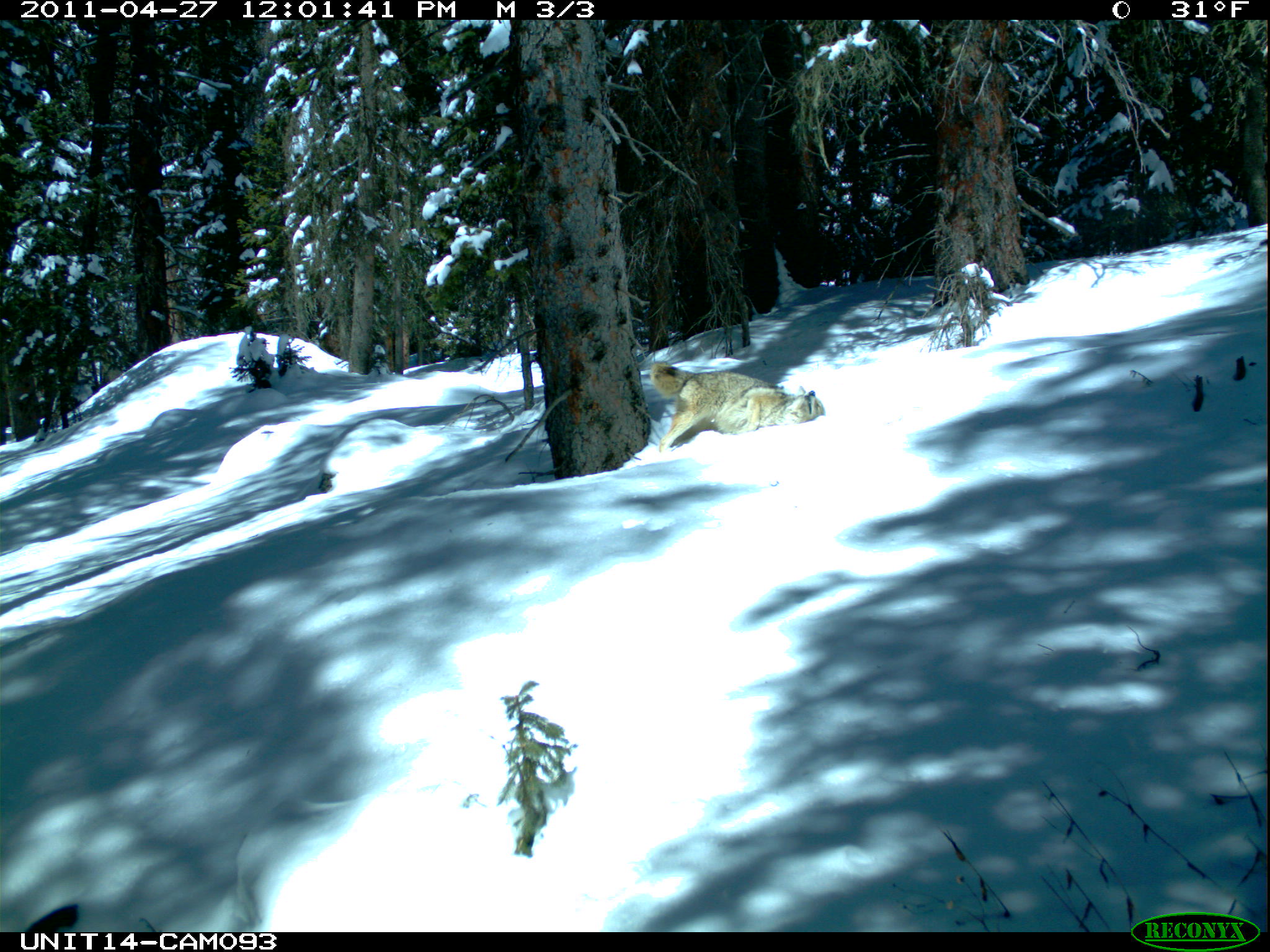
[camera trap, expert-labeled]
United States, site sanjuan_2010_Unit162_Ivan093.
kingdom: Animalia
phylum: Chordata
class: Mammalia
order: Carnivora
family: Canidae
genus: Canis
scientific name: Canis latrans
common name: coyote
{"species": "Canis latrans (coyote)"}